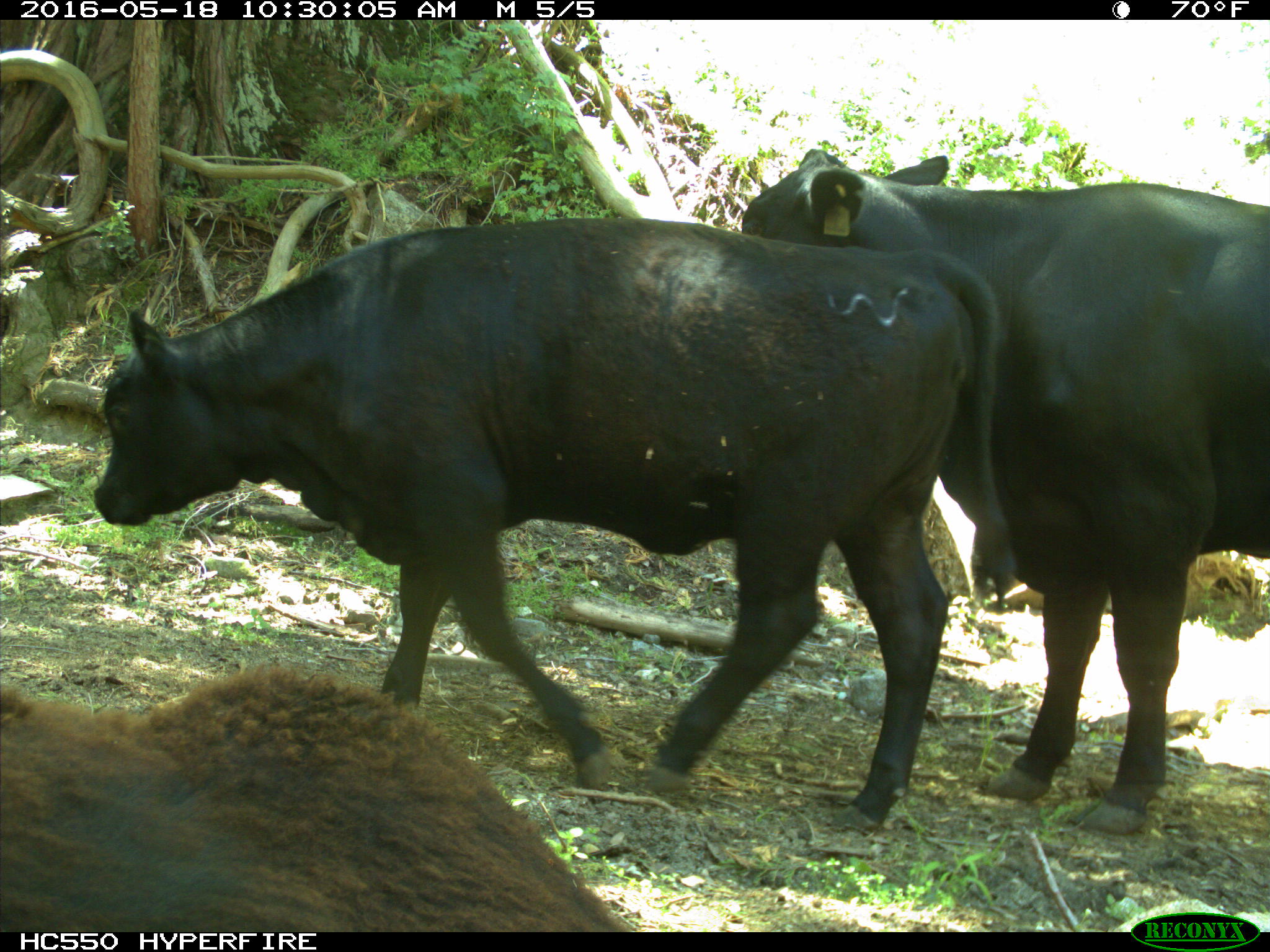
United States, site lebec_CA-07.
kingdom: Animalia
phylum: Chordata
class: Mammalia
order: Artiodactyla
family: Bovidae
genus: Bos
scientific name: Bos taurus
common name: domestic cow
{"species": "Bos taurus (domestic cow)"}